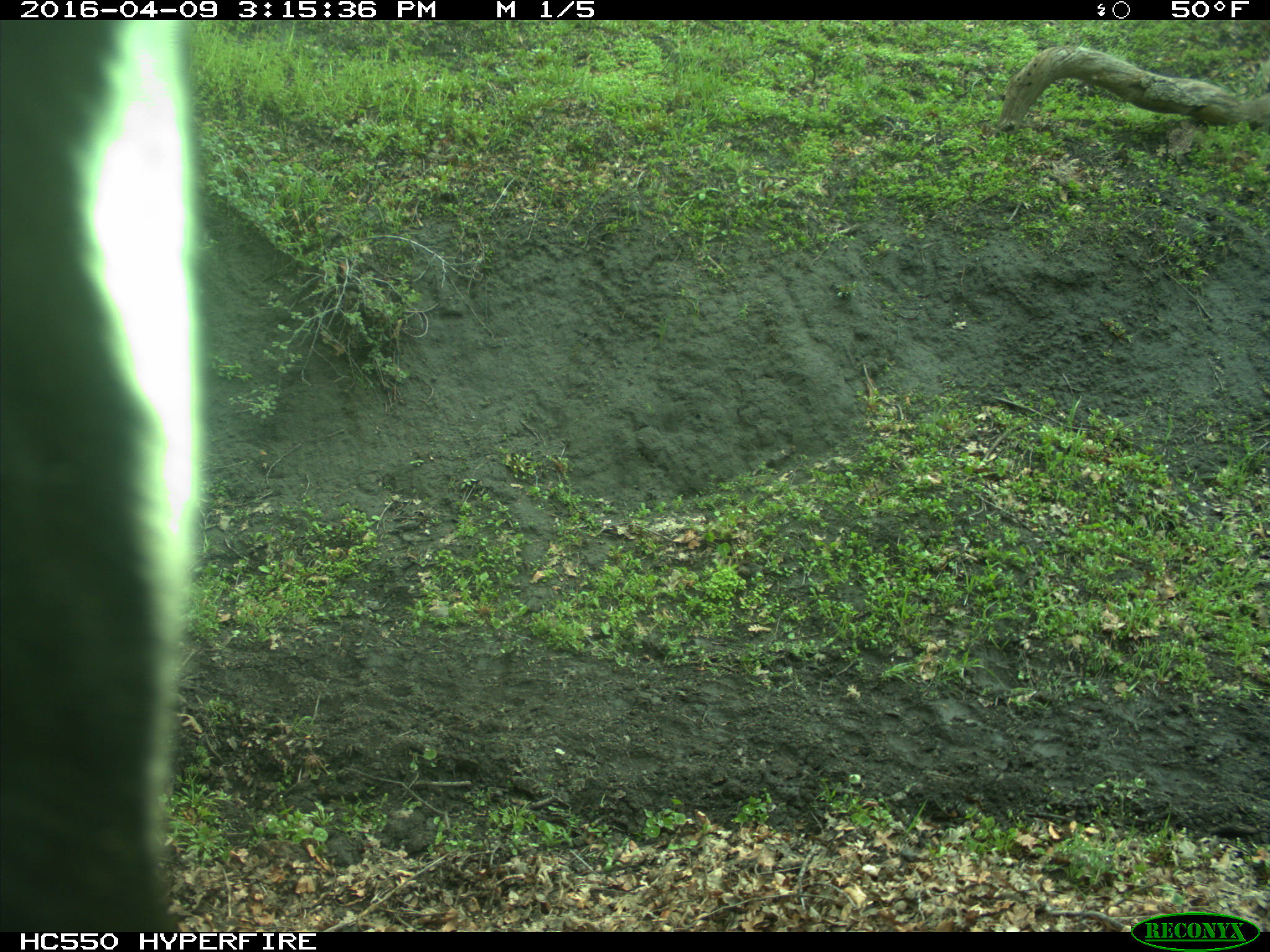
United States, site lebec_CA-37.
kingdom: Animalia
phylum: Chordata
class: Mammalia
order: Artiodactyla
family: Bovidae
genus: Bos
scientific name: Bos taurus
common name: domestic cow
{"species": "Bos taurus (domestic cow)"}